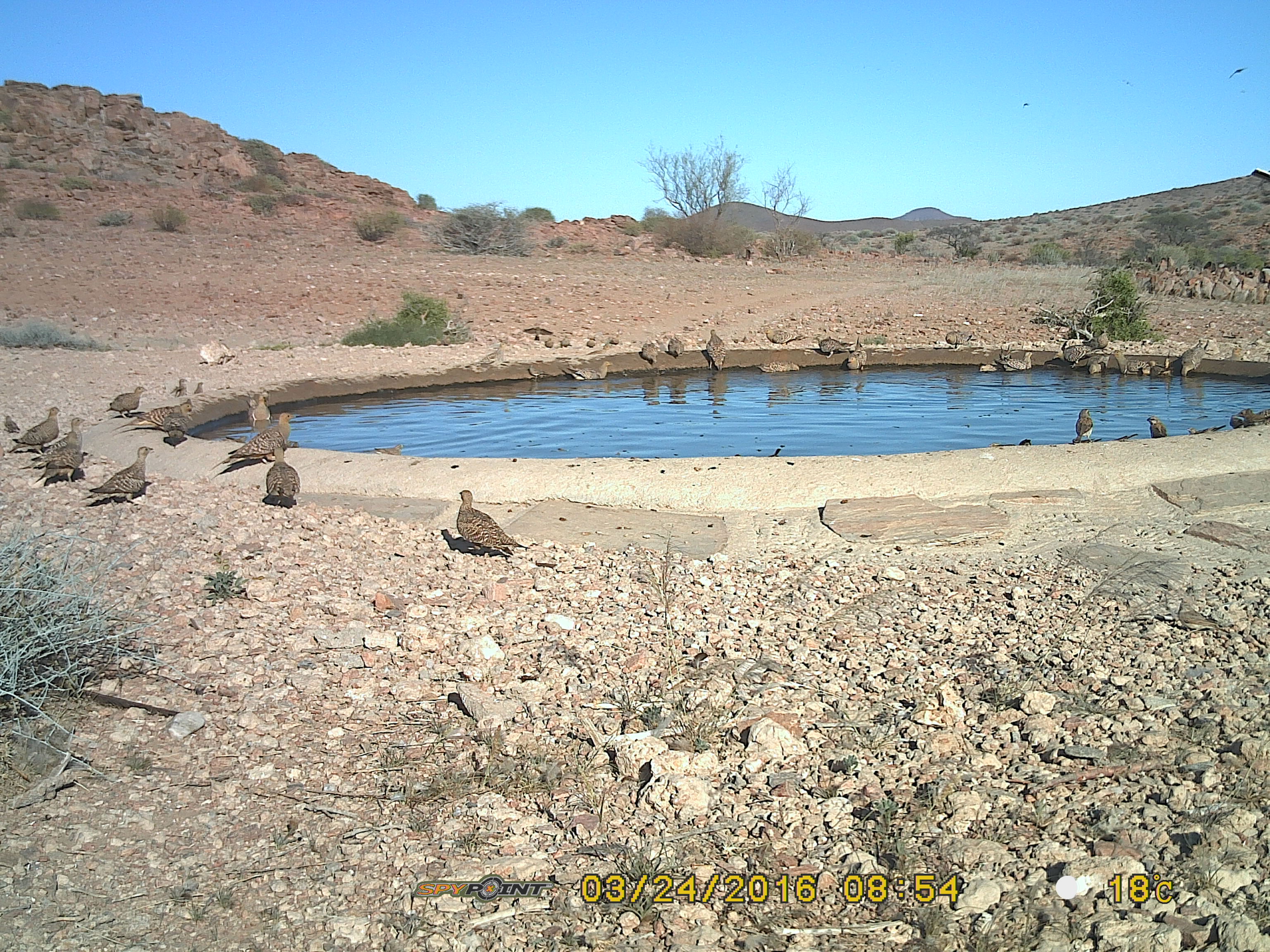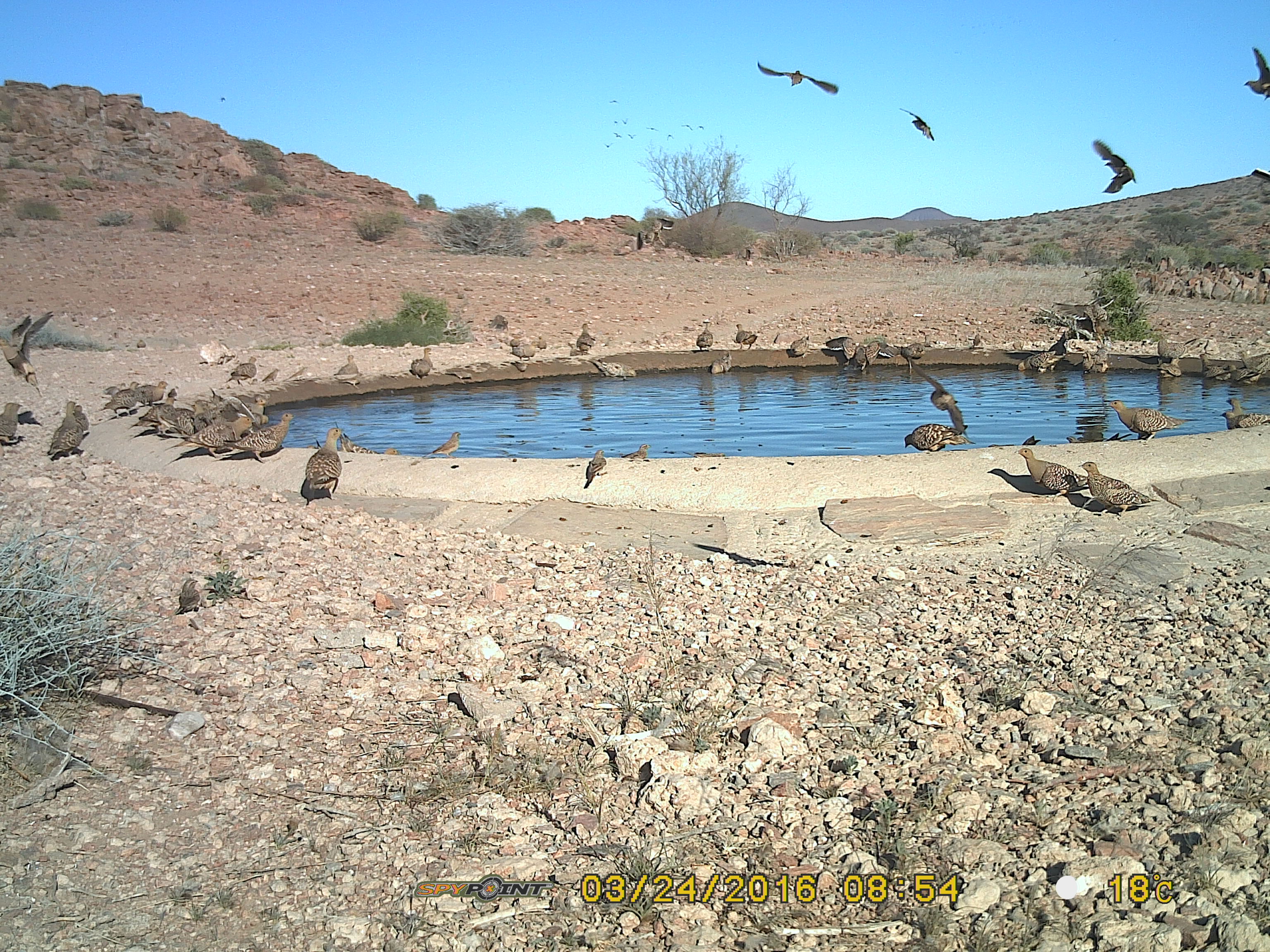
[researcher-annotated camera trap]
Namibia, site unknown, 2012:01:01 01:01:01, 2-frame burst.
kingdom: Animalia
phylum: Chordata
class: Aves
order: Pterocliformes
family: Pteroclidae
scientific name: Pteroclidae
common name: sandgrouse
Pteroclidae (sandgrouse).